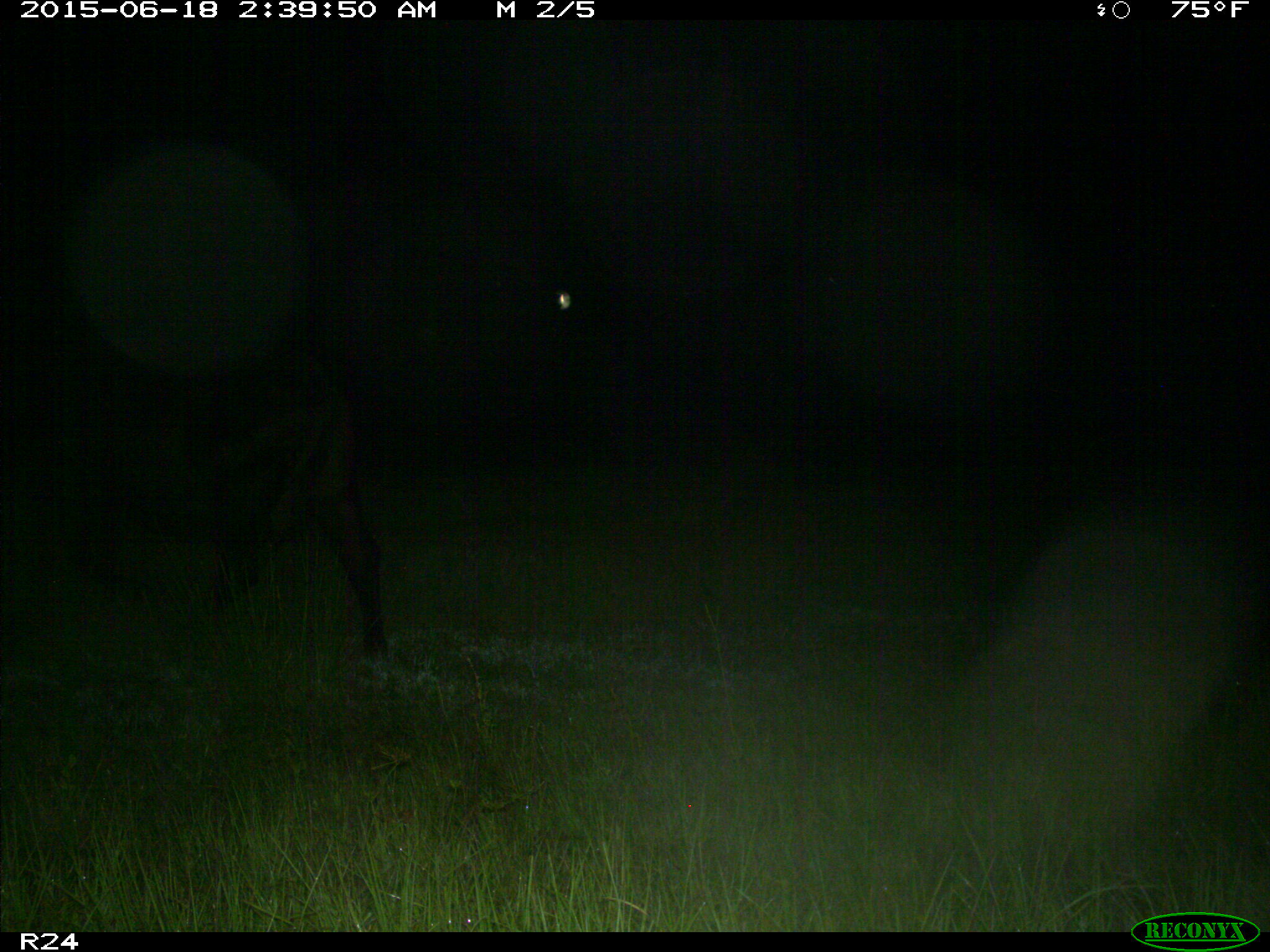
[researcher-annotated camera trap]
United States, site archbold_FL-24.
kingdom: Animalia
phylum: Chordata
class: Mammalia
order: Artiodactyla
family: Bovidae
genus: Bos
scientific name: Bos taurus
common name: domestic cow